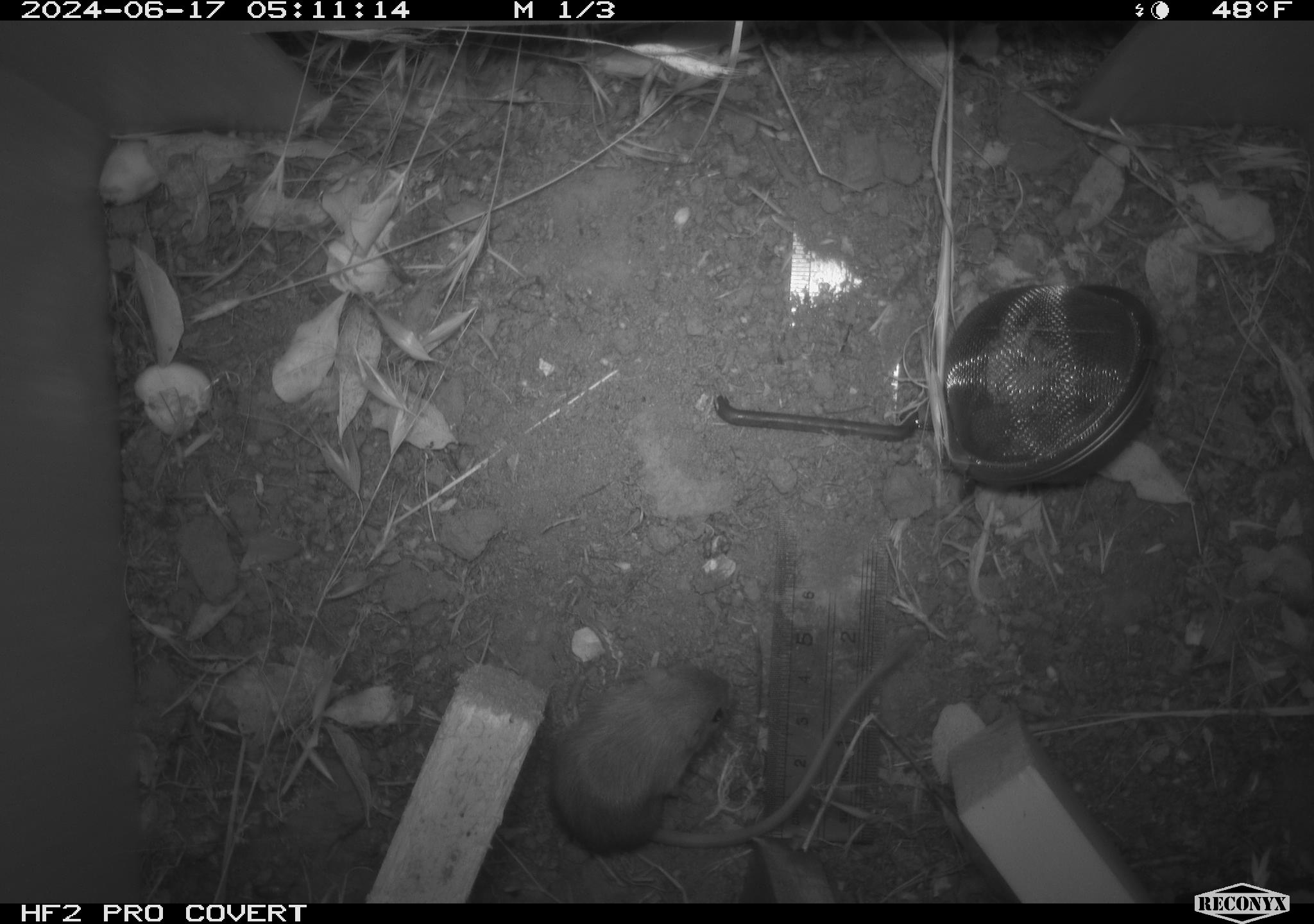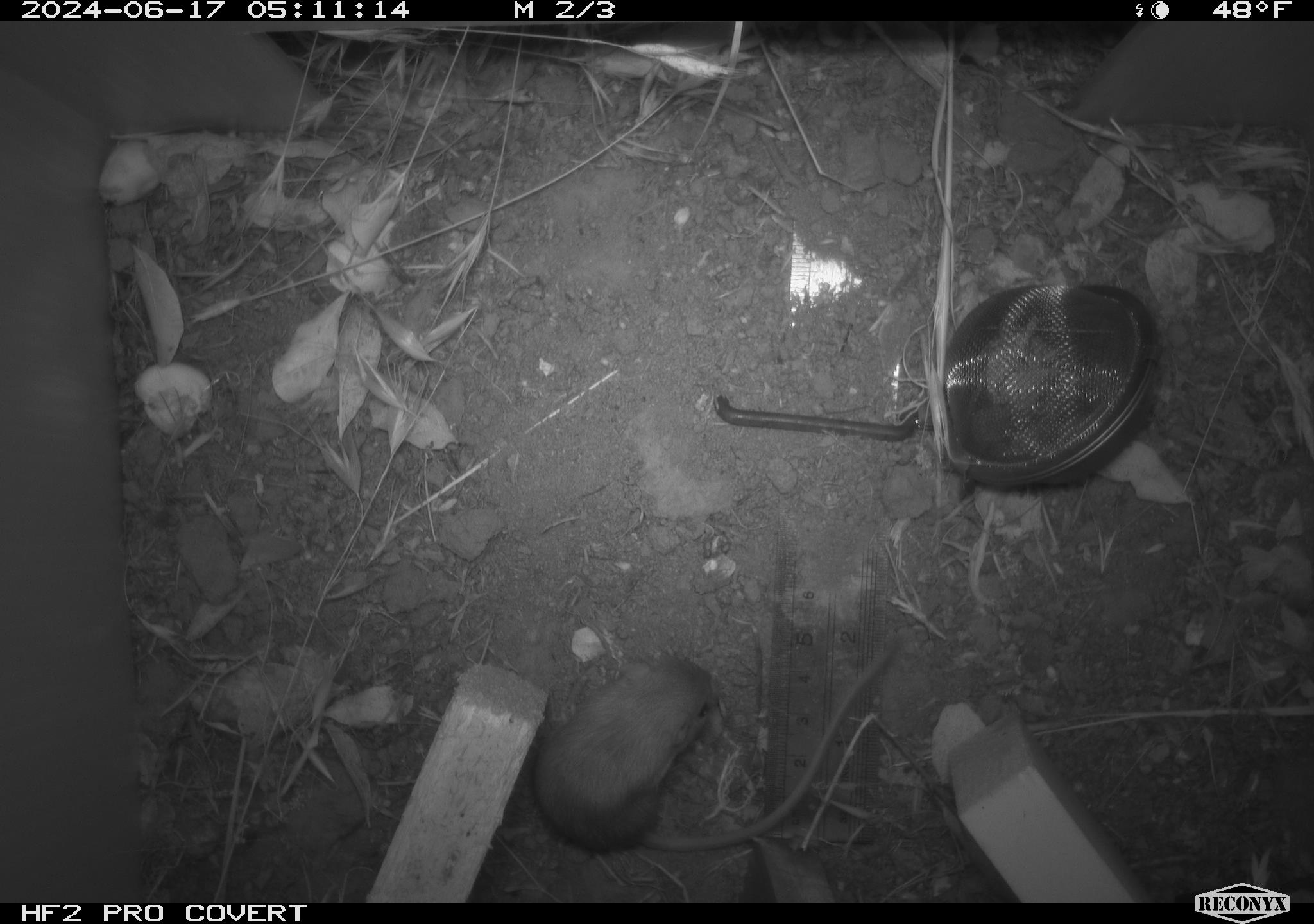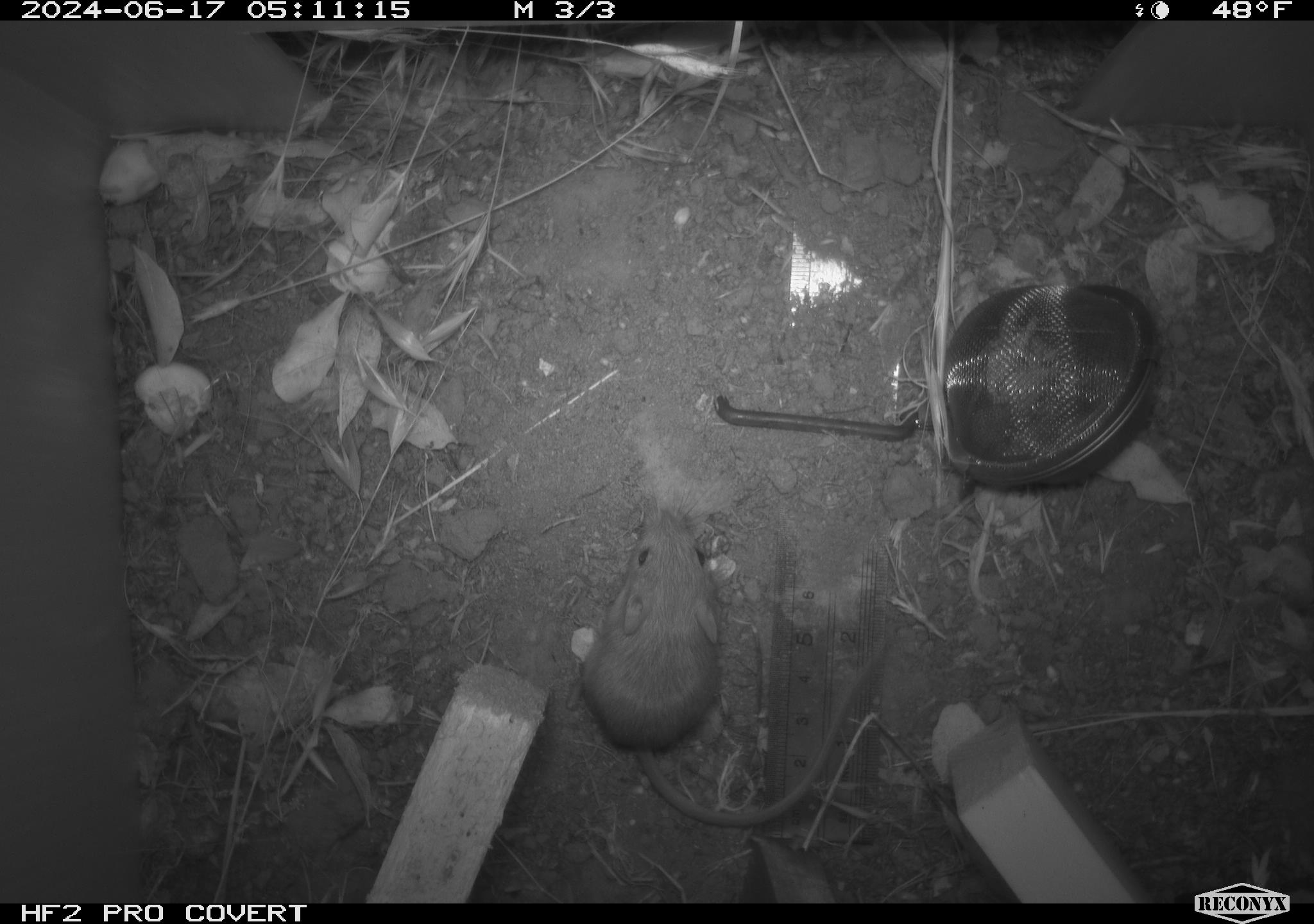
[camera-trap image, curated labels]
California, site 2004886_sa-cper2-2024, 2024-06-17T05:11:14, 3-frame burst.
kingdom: Animalia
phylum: Chordata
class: Mammalia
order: Rodentia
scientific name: Rodentia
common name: rodent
Rodent (Rodentia).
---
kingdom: Animalia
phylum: Chordata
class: Mammalia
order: Rodentia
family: Heteromyidae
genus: Dipodomys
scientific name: Dipodomys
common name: kangaroo rats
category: dipodomys species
Dipodomys species (kangaroo rats) (Dipodomys).